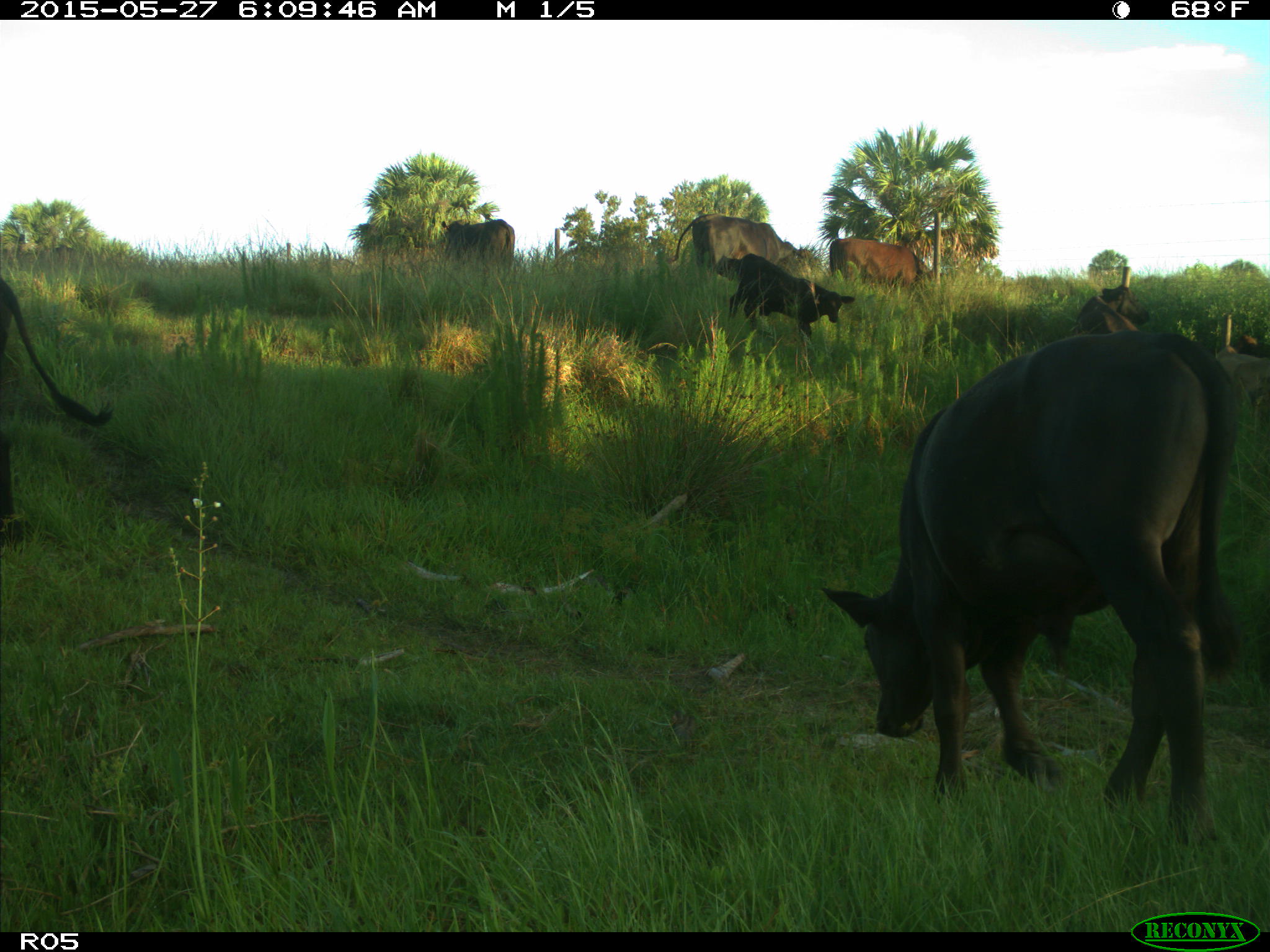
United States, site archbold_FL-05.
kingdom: Animalia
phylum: Chordata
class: Mammalia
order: Artiodactyla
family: Bovidae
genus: Bos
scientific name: Bos taurus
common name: domestic cow